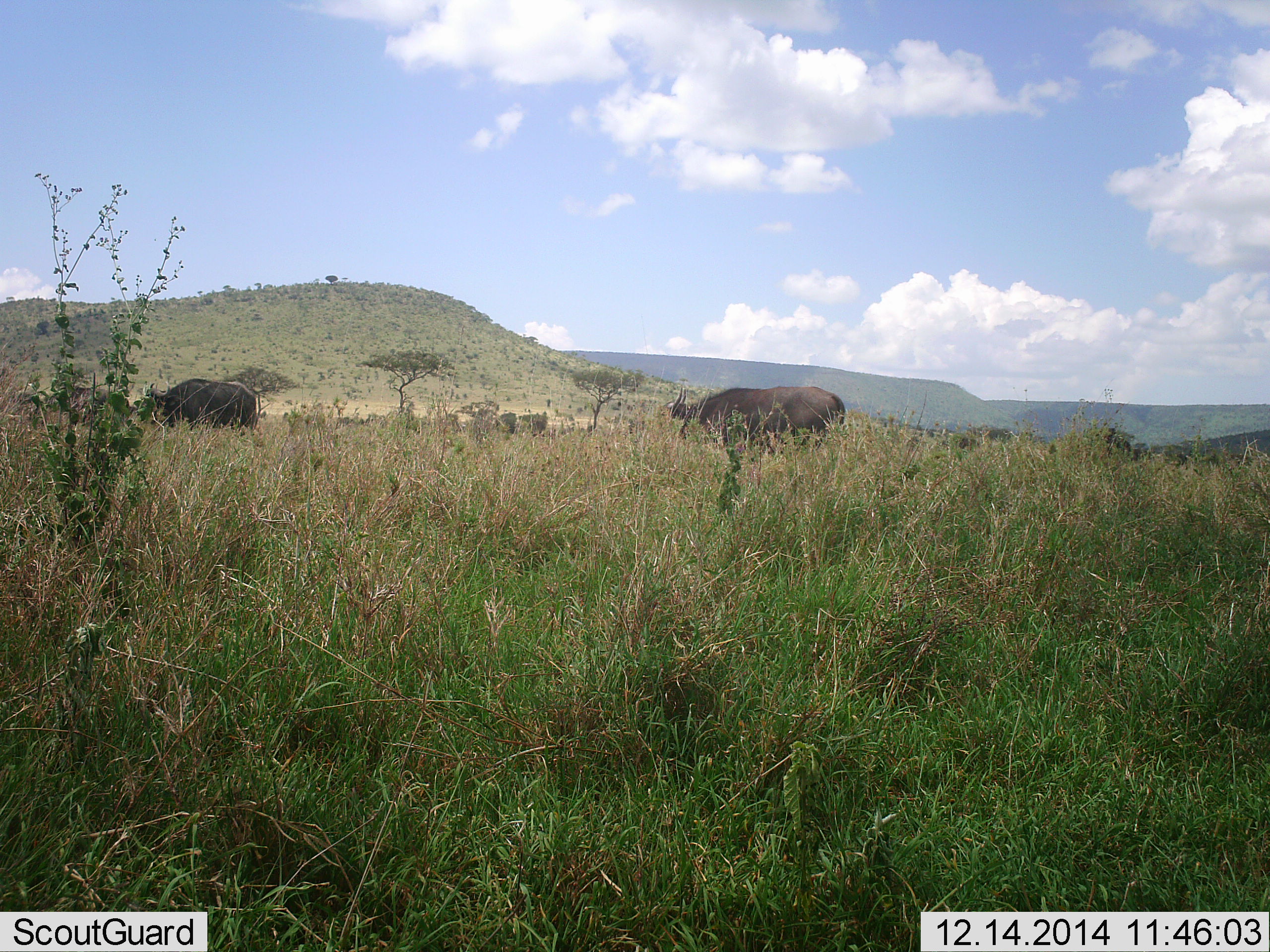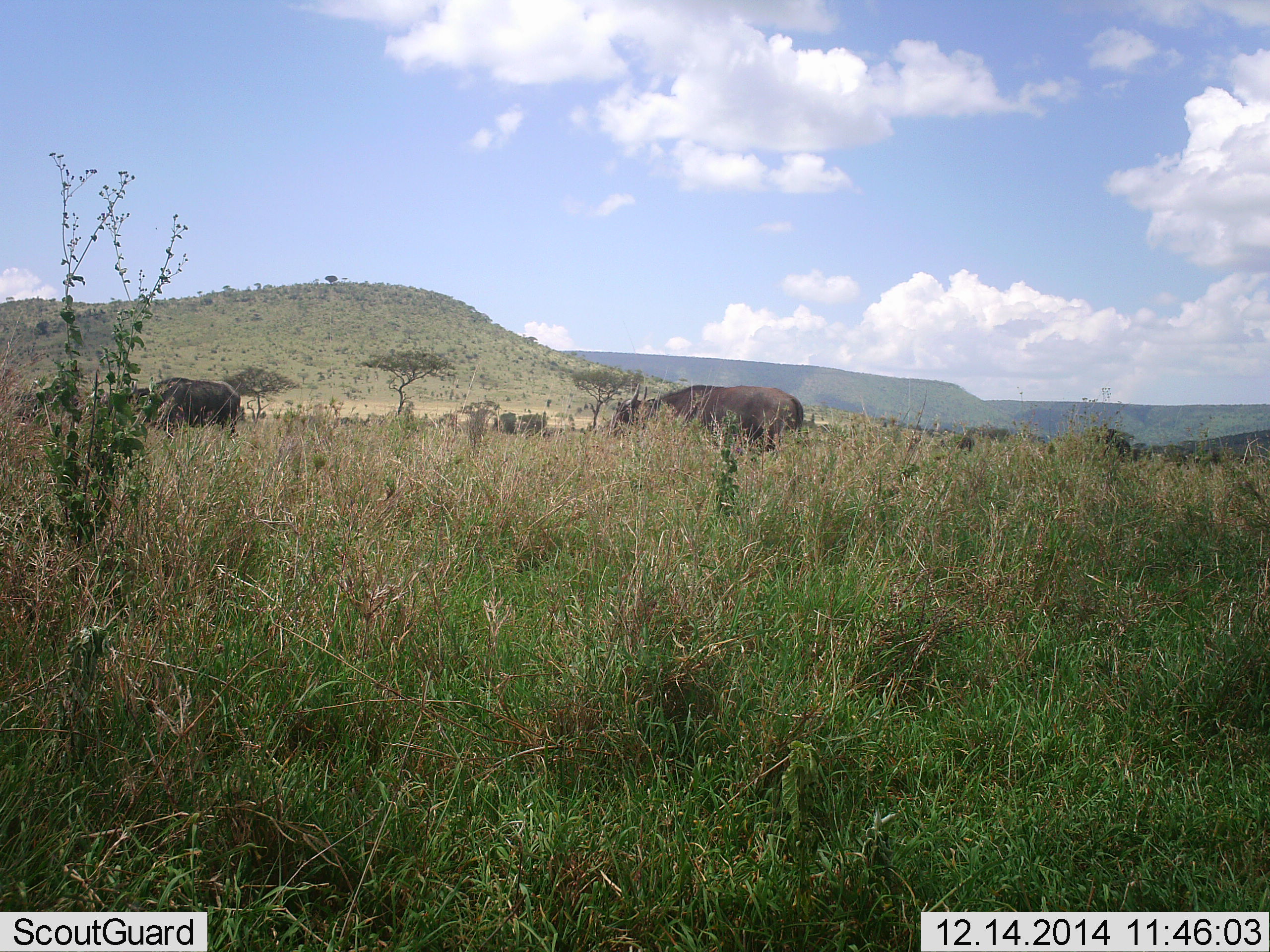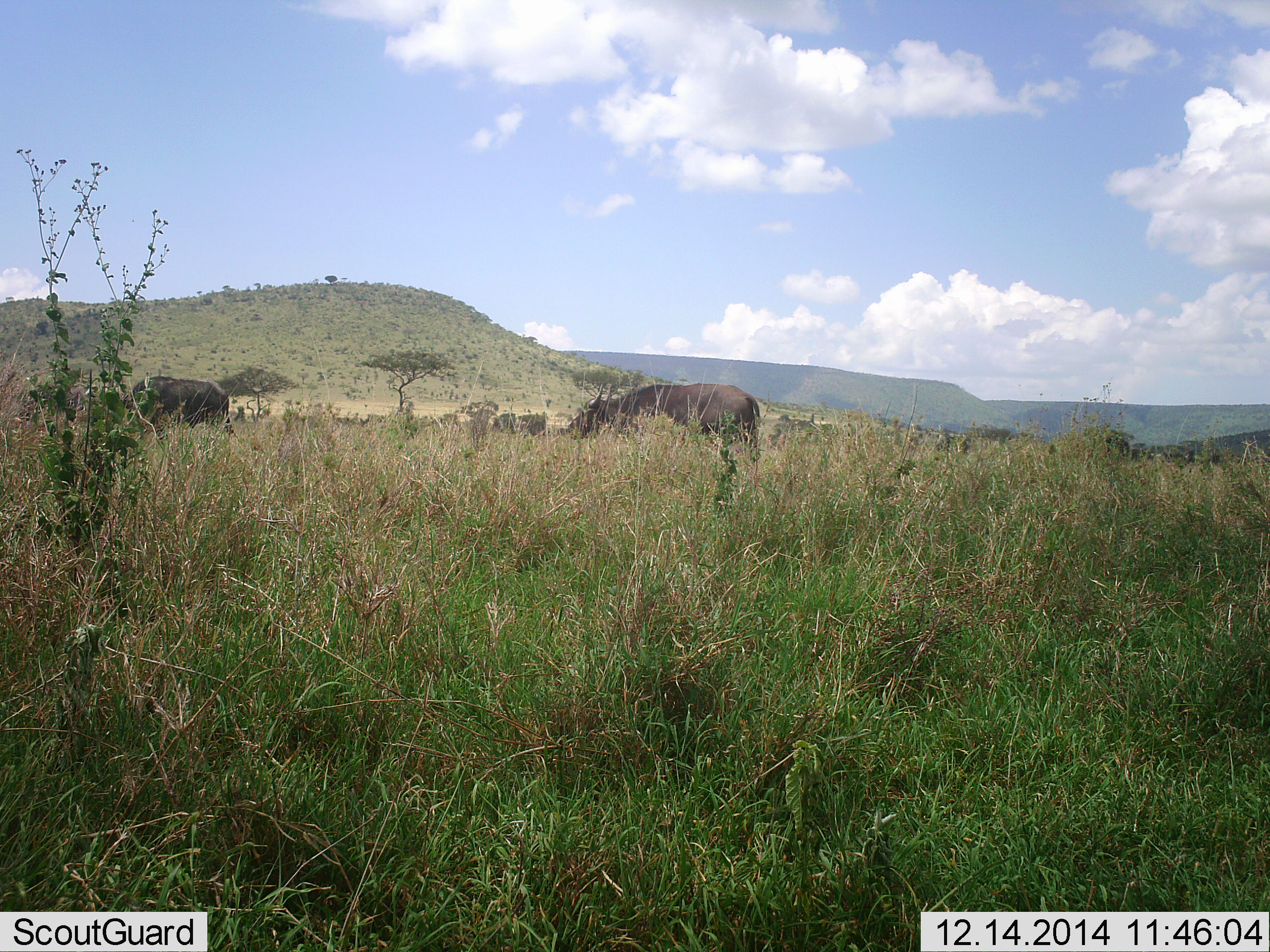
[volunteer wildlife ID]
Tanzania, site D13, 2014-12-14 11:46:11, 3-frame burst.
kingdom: Animalia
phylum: Chordata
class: Mammalia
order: Artiodactyla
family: Bovidae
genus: Syncerus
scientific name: Syncerus caffer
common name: cape buffalo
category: buffalo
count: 2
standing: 10%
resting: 0%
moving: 100%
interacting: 0%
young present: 0%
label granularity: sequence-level